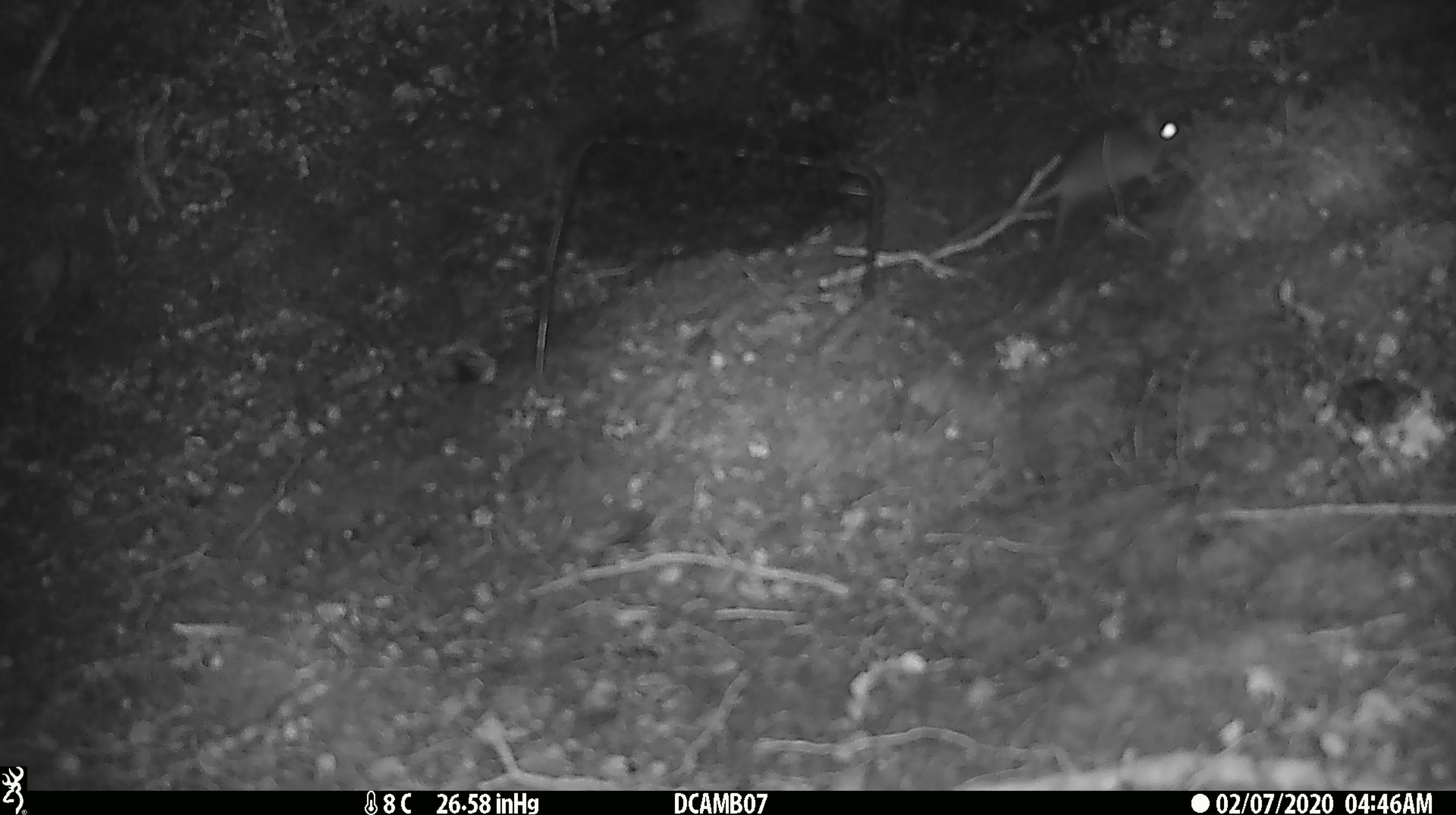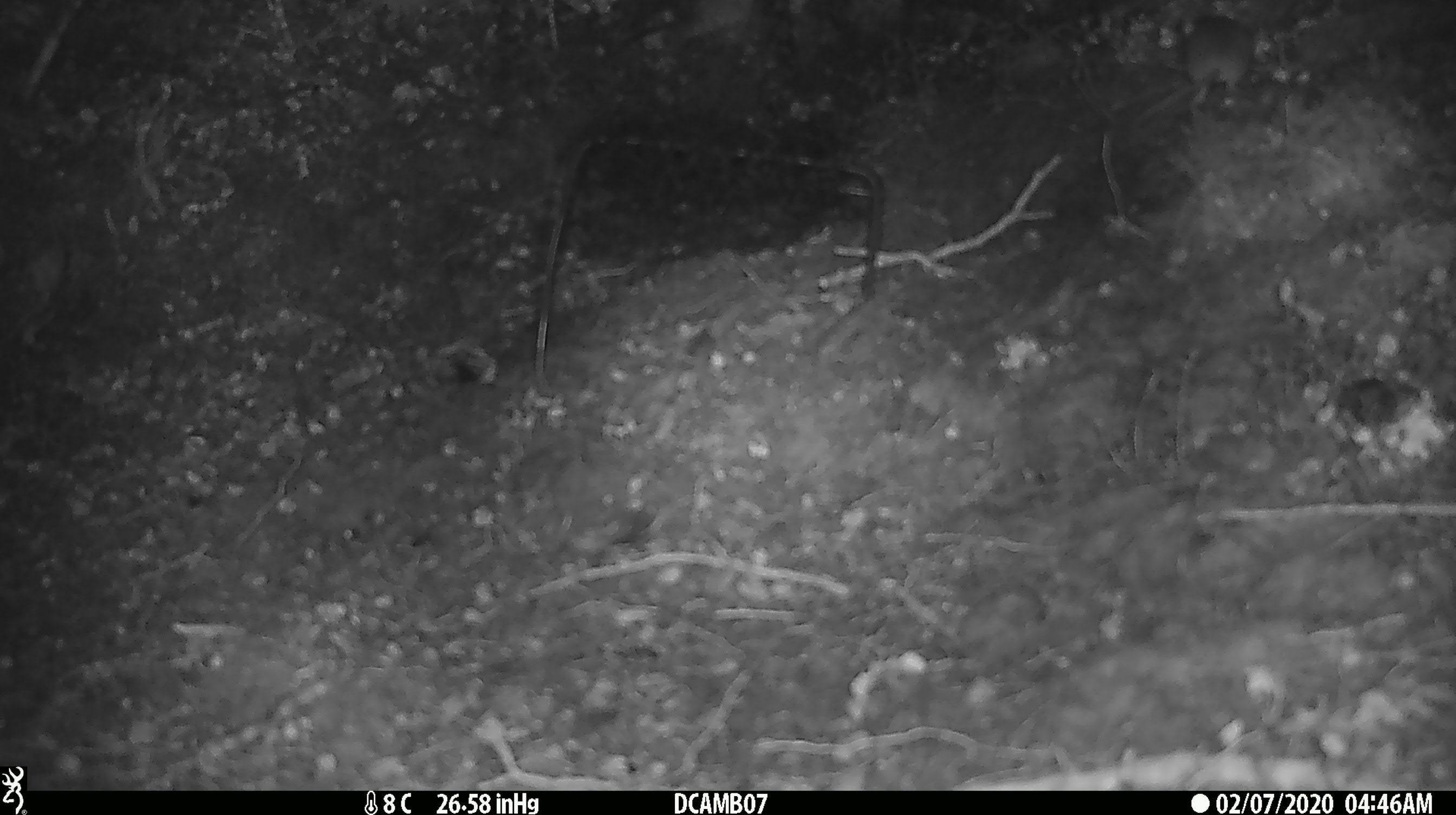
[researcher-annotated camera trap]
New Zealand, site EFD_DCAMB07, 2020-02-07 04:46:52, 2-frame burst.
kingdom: Animalia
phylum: Chordata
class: Mammalia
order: Rodentia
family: Muridae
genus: Mus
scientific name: Mus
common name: mouse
Mouse (Mus).